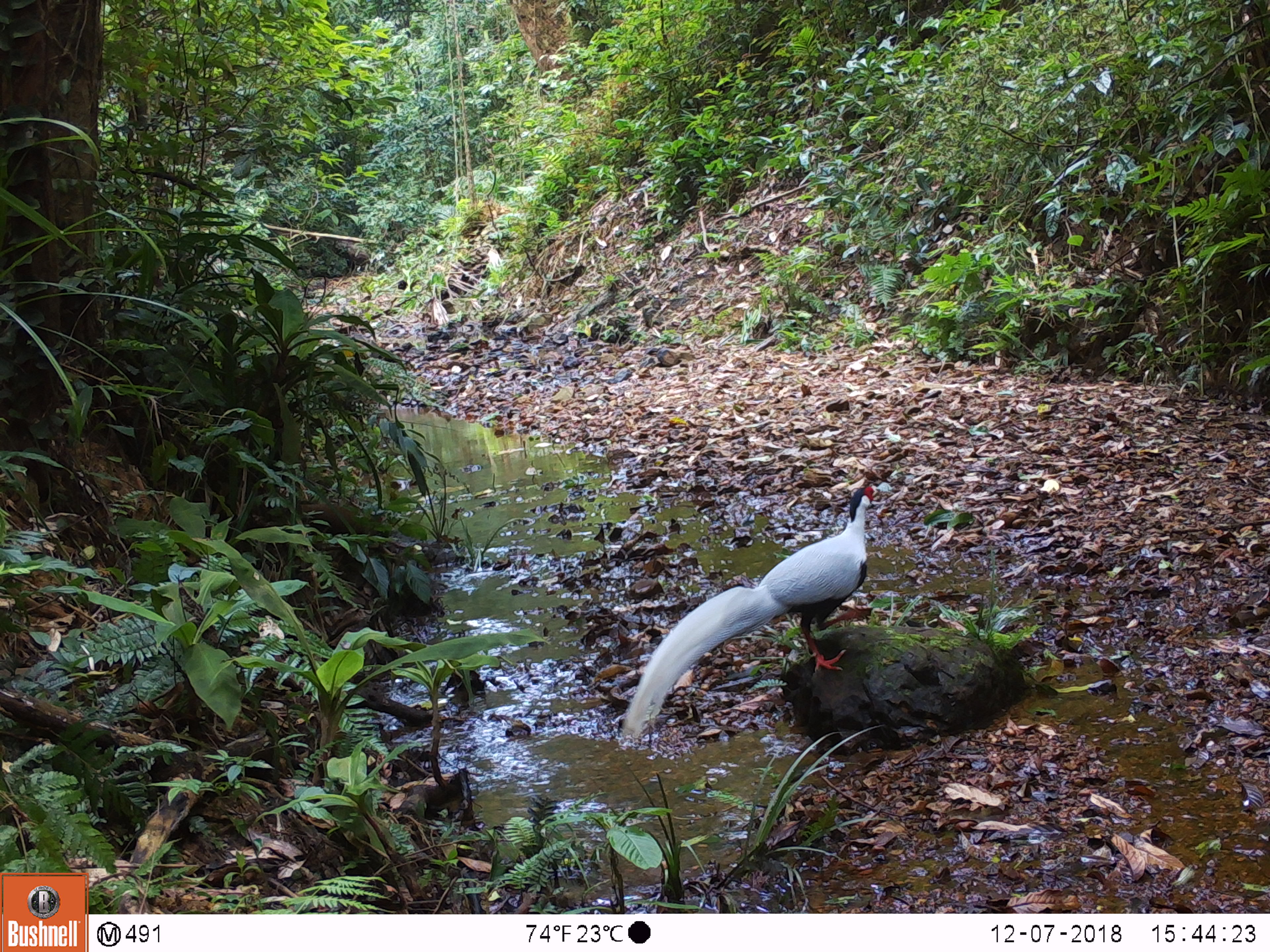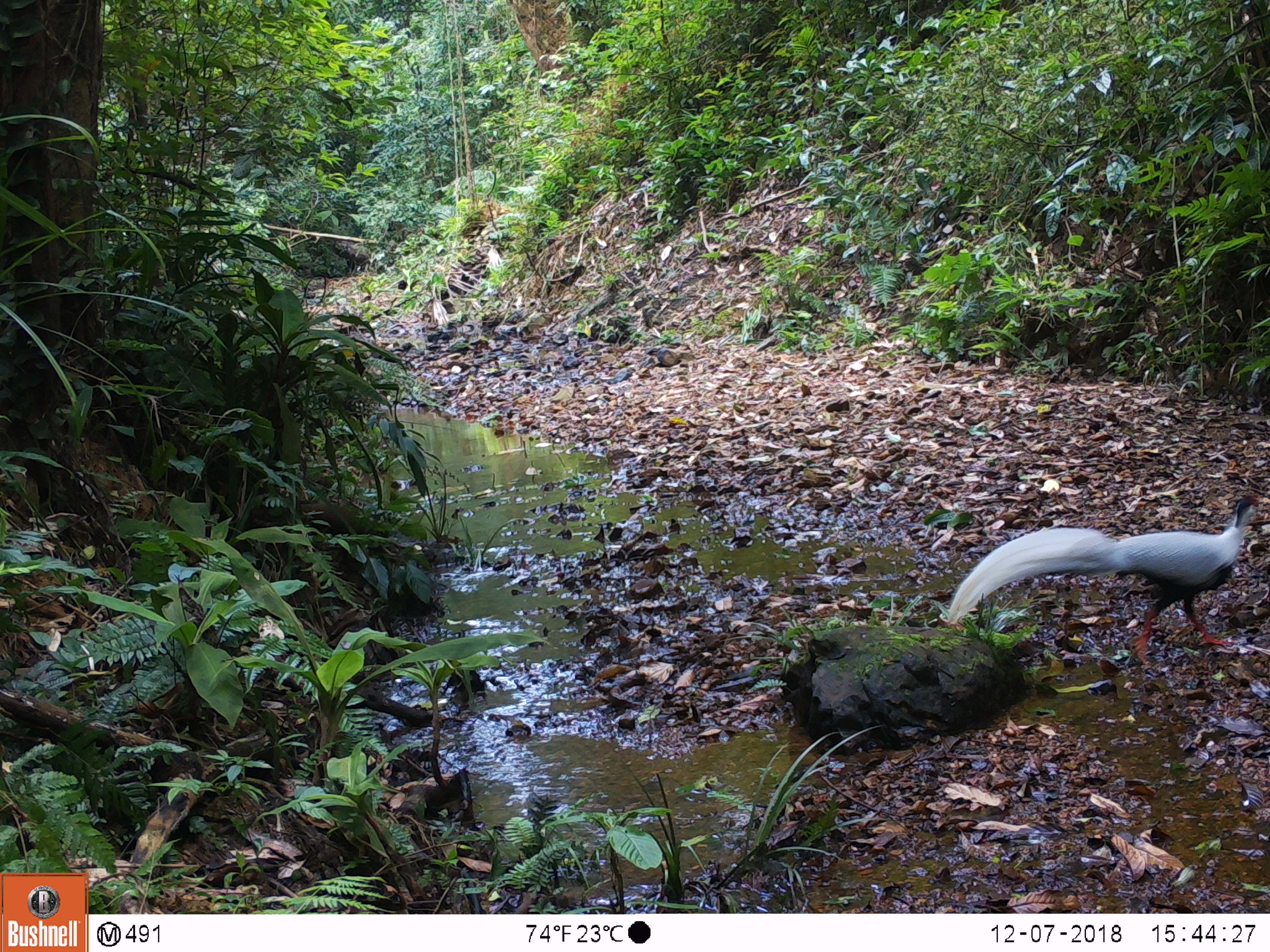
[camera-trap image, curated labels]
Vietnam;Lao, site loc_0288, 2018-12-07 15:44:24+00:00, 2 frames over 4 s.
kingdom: Animalia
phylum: Chordata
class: Aves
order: Galliformes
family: Phasianidae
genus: Lophura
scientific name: Lophura nycthemera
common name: silver pheasant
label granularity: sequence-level